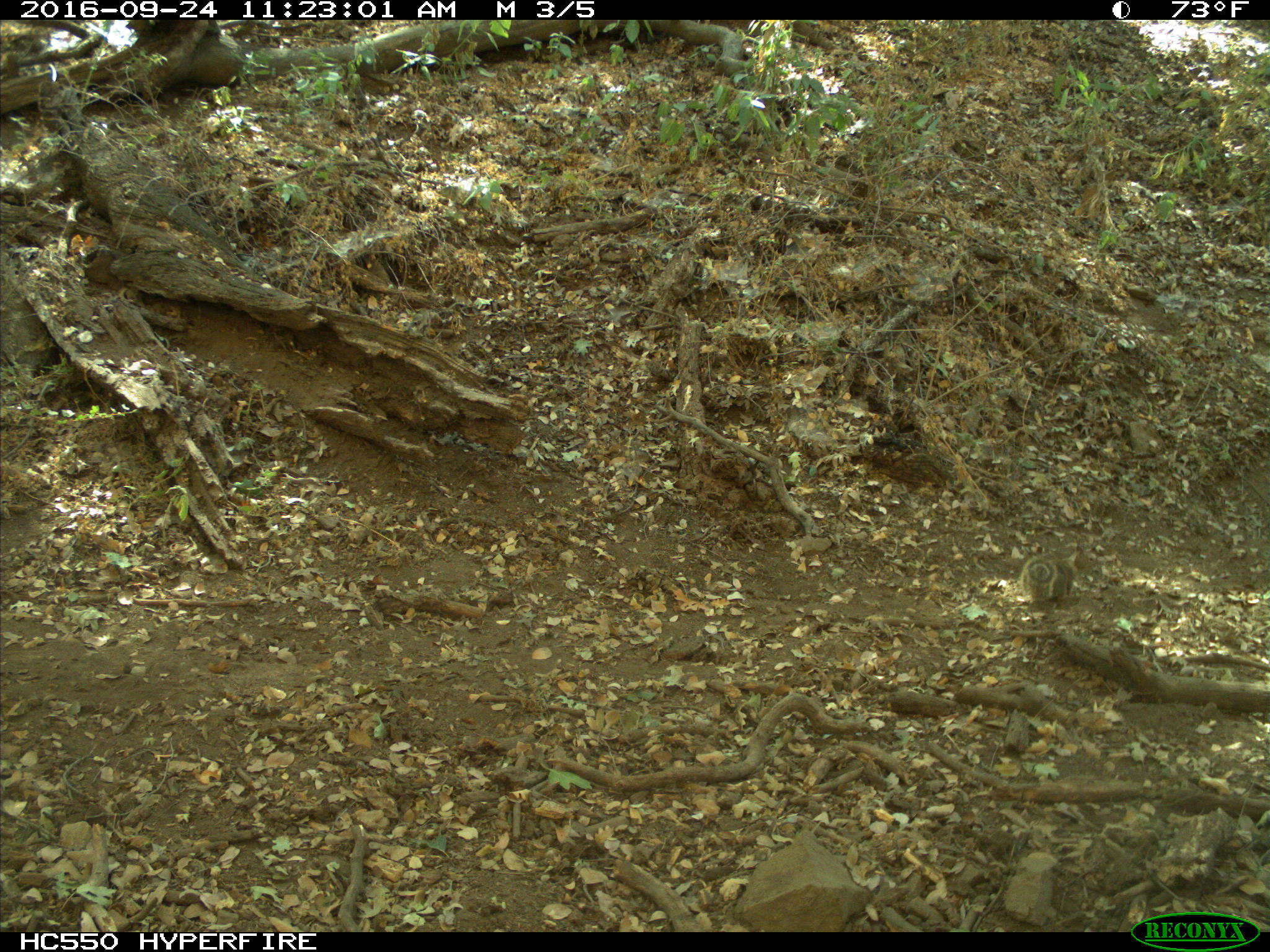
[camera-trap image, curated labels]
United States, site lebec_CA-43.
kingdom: Animalia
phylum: Chordata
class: Mammalia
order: Rodentia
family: Sciuridae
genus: Otospermophilus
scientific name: Otospermophilus beecheyi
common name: california ground squirrel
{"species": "Otospermophilus beecheyi (california ground squirrel)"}